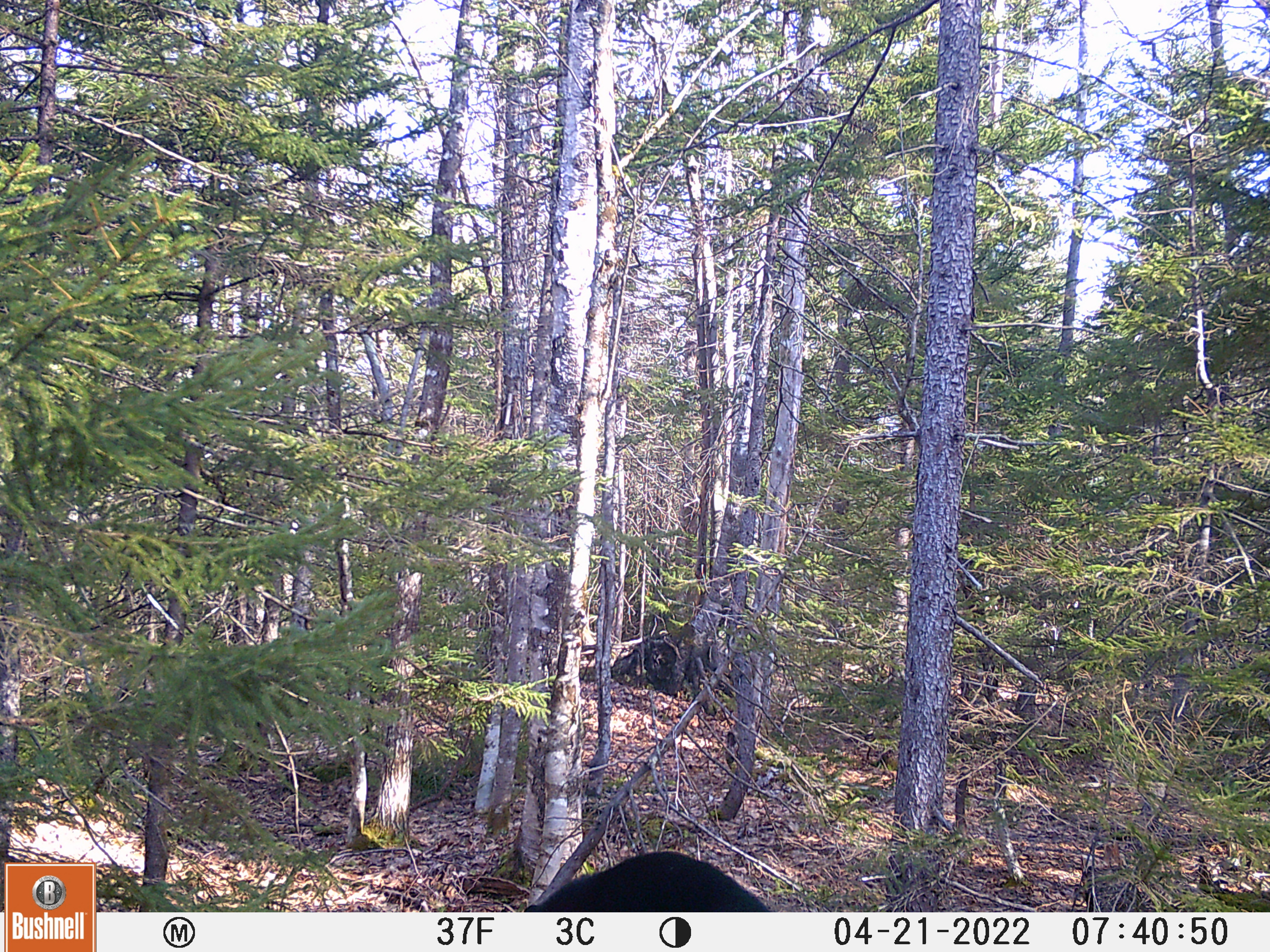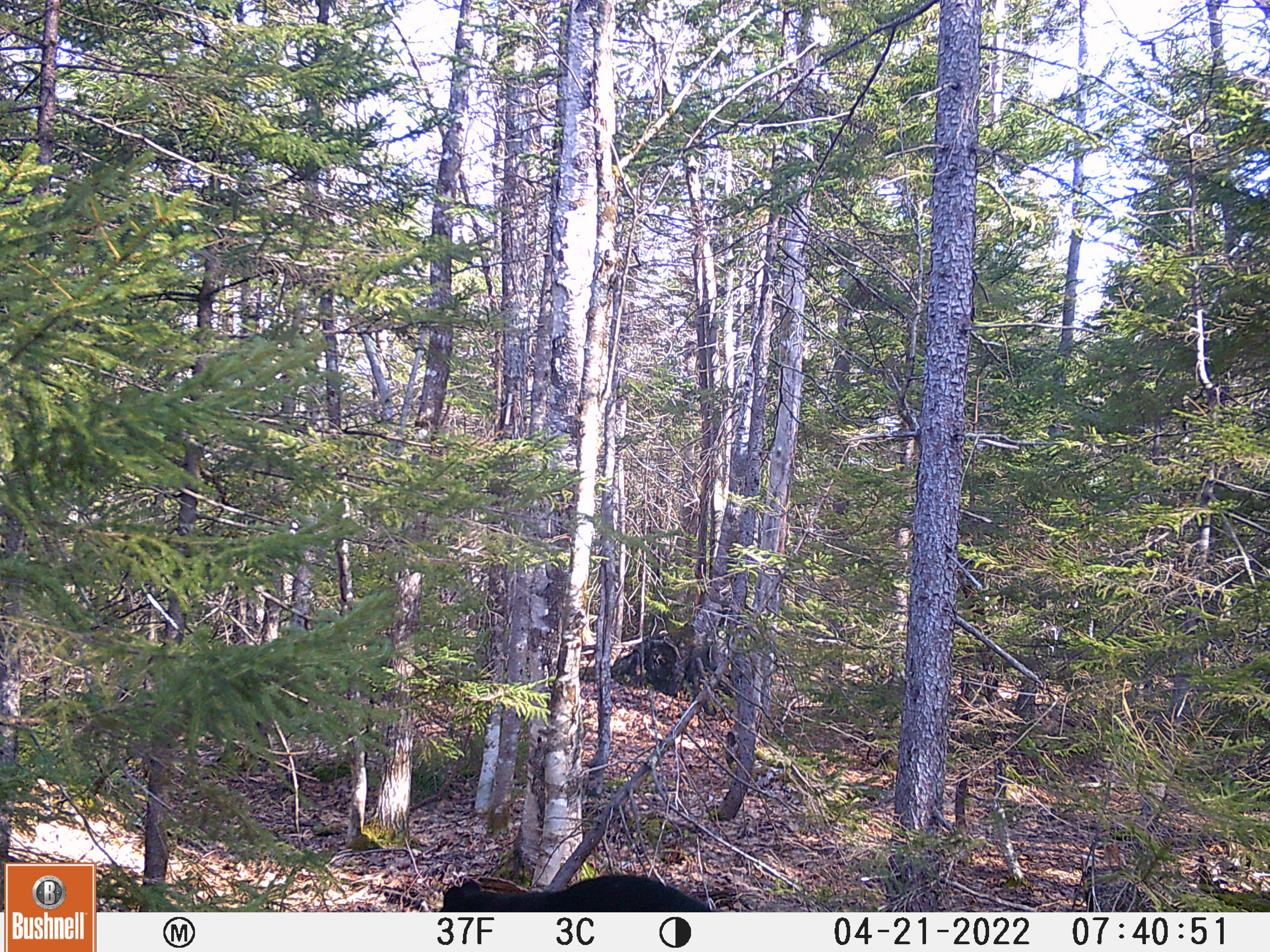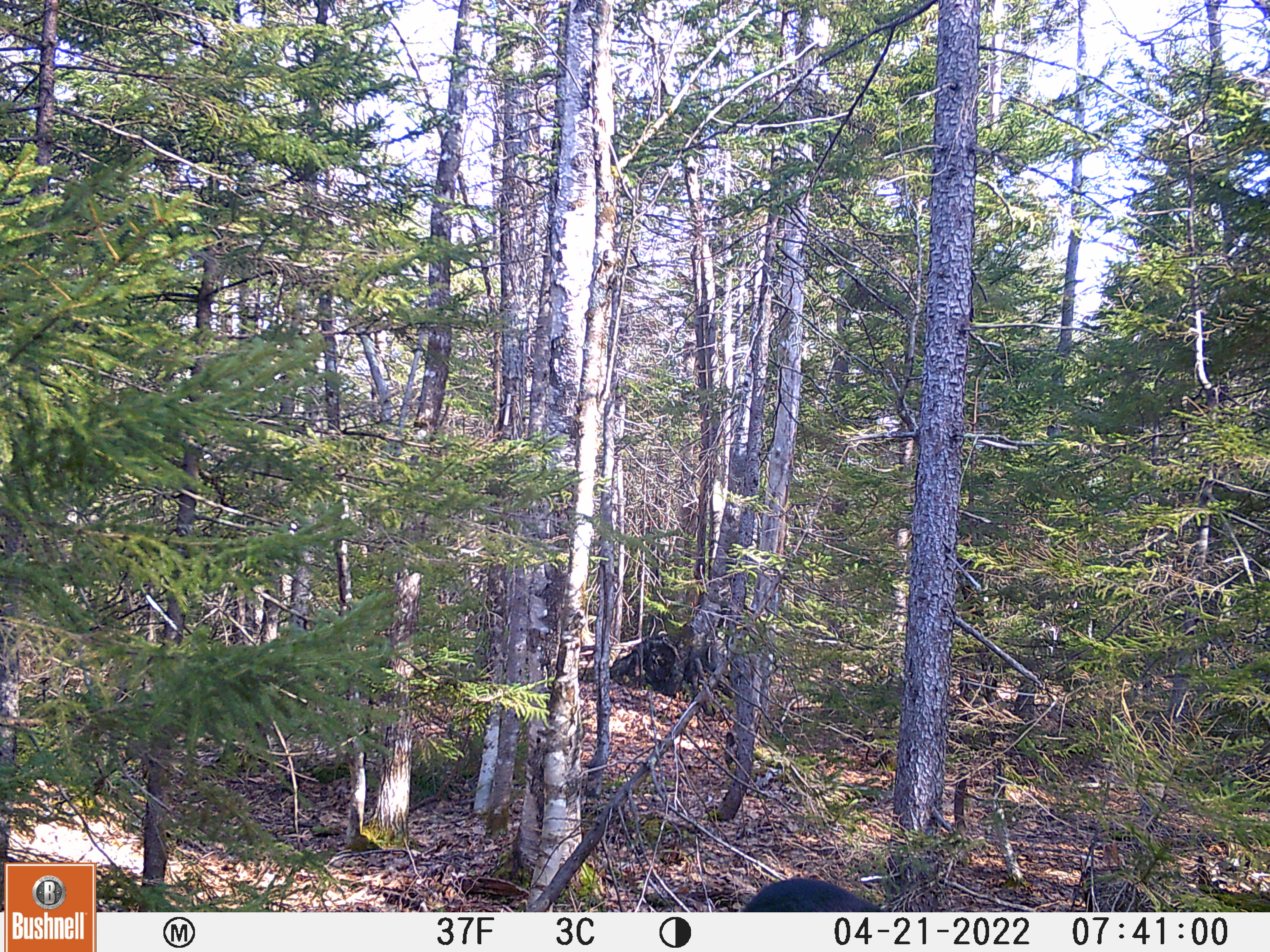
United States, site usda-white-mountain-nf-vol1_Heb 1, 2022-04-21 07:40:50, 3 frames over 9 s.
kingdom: Animalia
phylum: Chordata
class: Mammalia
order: Carnivora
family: Ursidae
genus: Ursus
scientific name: Ursus americanus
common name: black bear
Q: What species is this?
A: Black bear (Ursus americanus).